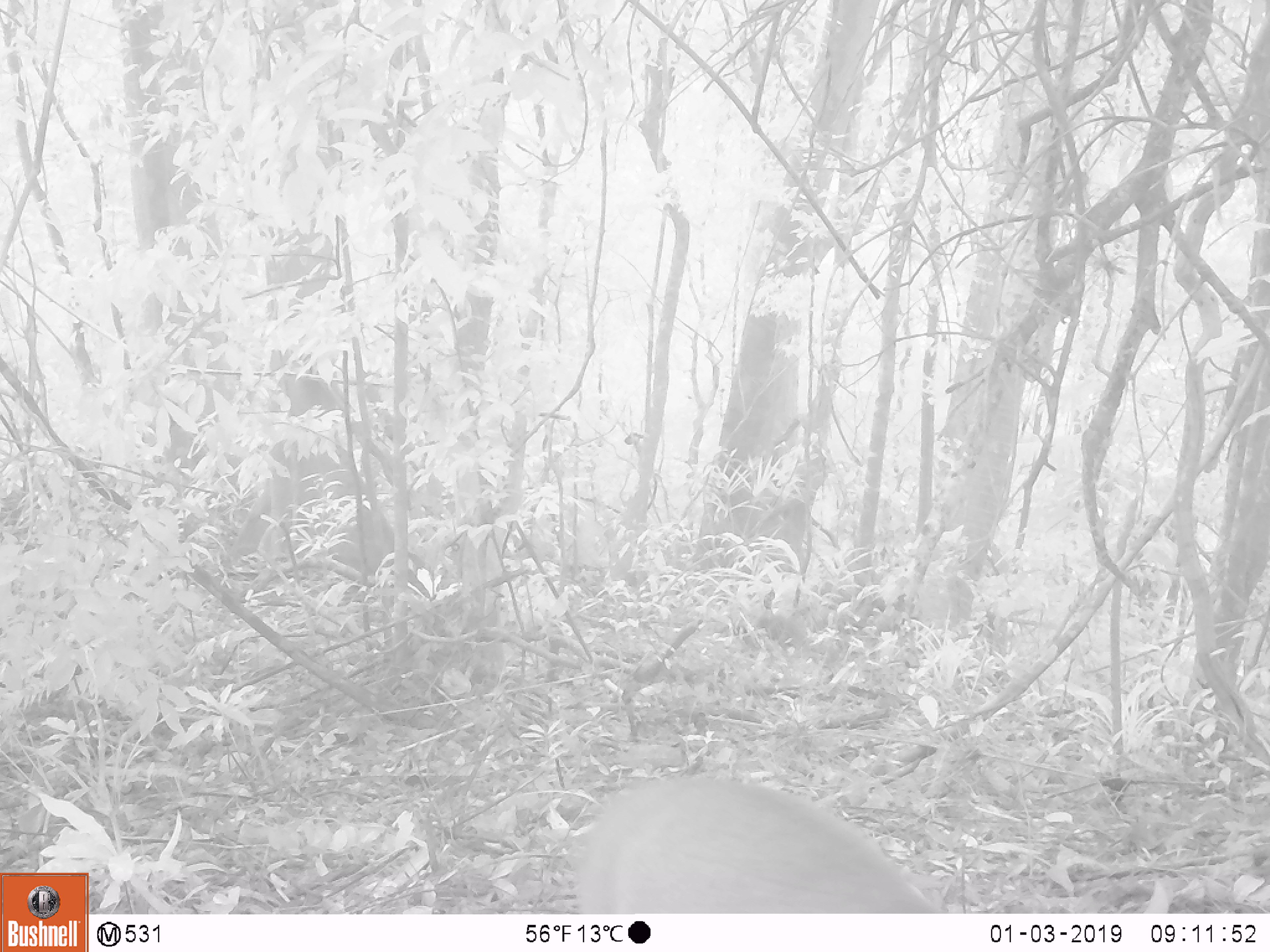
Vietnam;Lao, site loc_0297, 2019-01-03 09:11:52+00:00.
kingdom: Animalia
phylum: Chordata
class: Mammalia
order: Artiodactyla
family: Cervidae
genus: Muntiacus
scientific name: Muntiacus rooseveltorum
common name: roosevelt's muntjac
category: roosevelts muntjac group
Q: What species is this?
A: Roosevelts muntjac group (roosevelt's muntjac) (Muntiacus rooseveltorum).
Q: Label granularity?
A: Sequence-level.